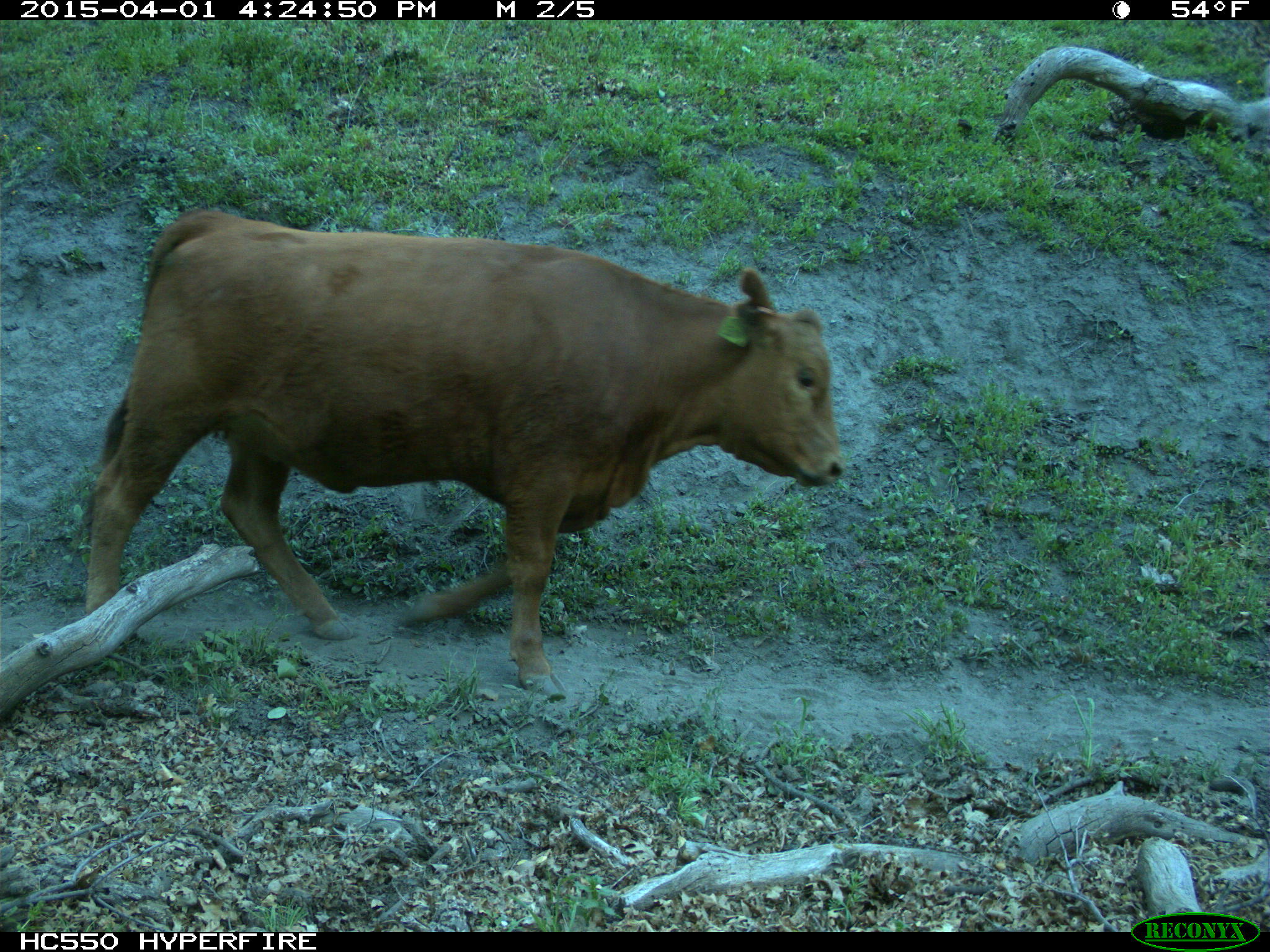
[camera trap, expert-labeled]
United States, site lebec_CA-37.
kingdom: Animalia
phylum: Chordata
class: Mammalia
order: Artiodactyla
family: Bovidae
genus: Bos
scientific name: Bos taurus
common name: domestic cow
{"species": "Bos taurus (domestic cow)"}